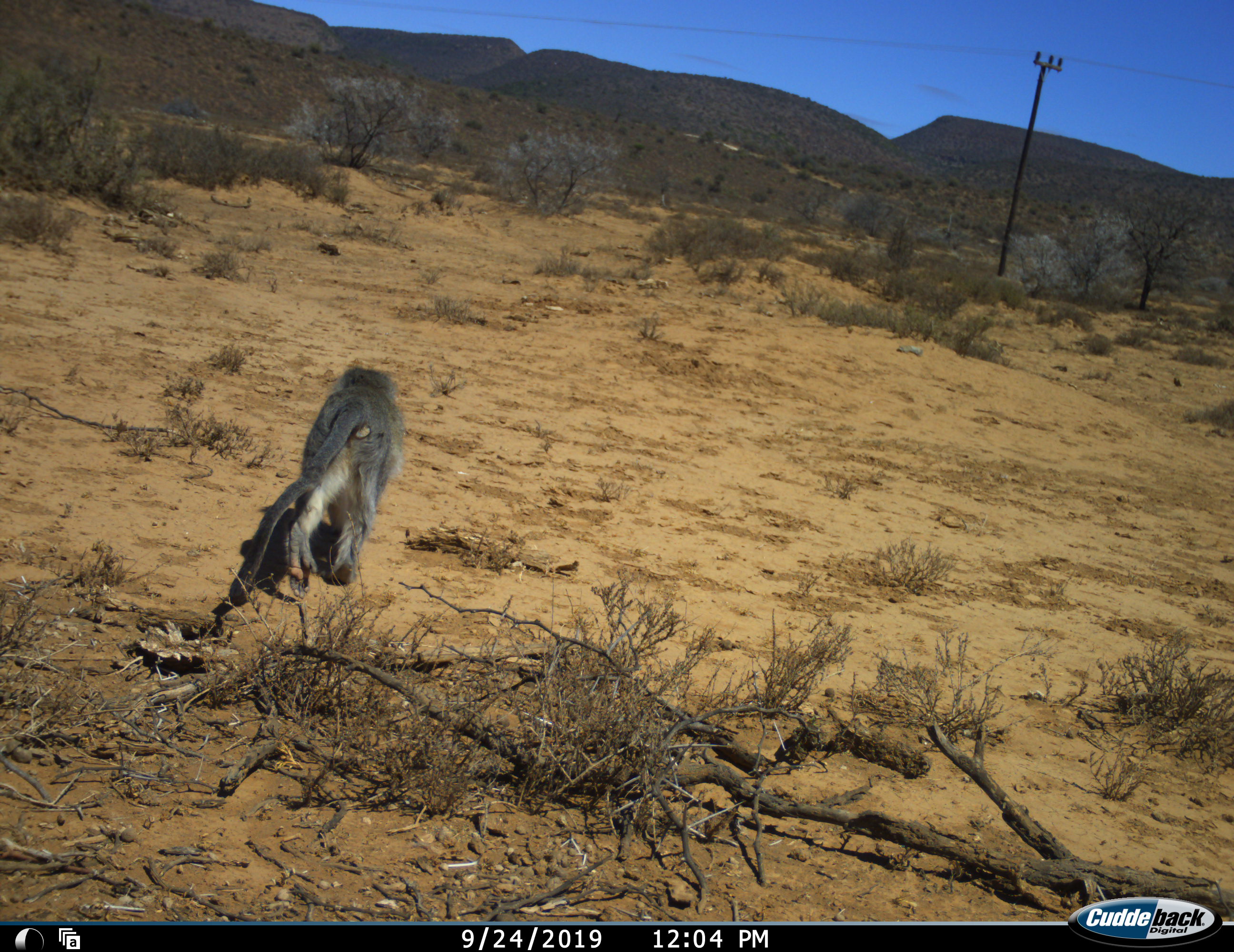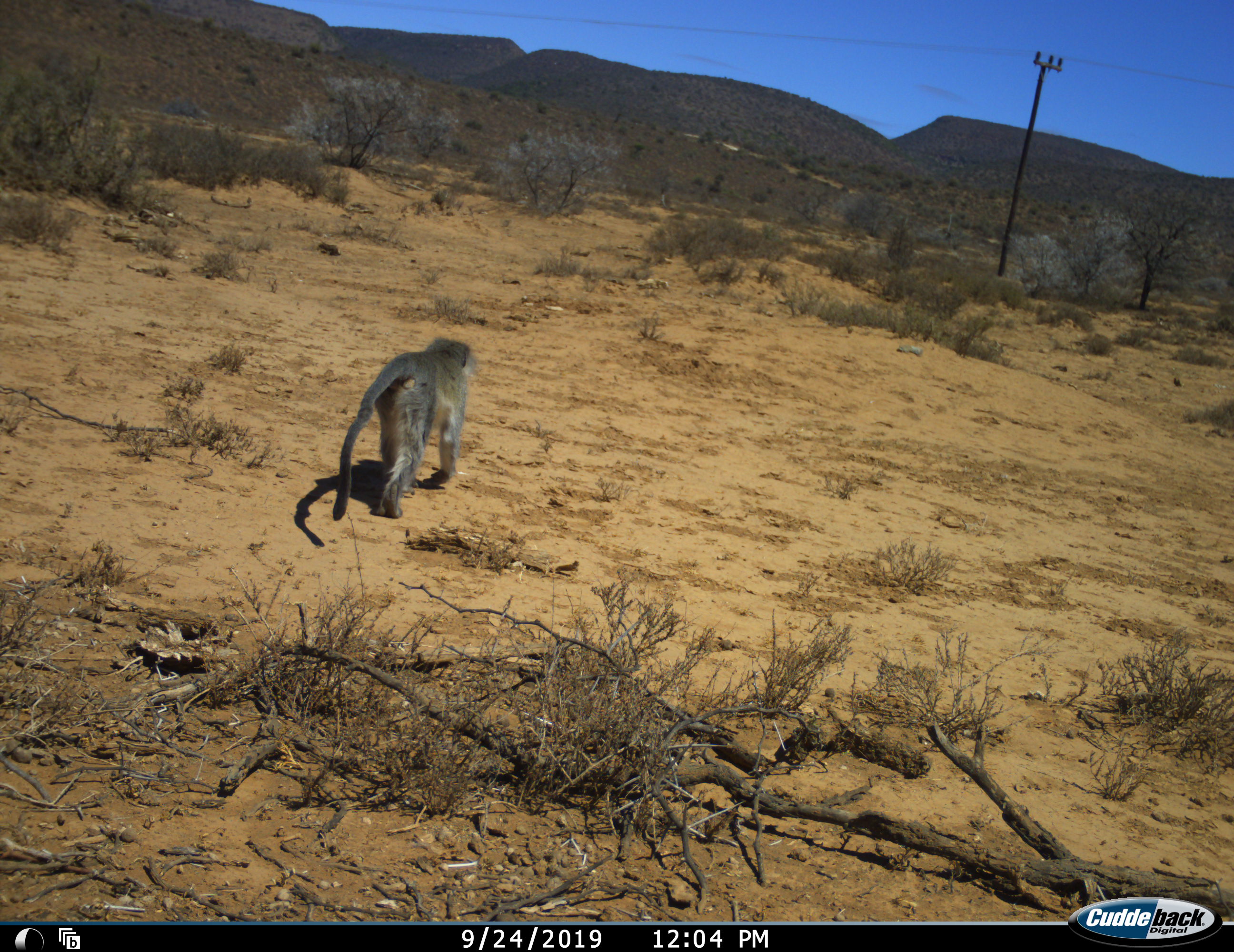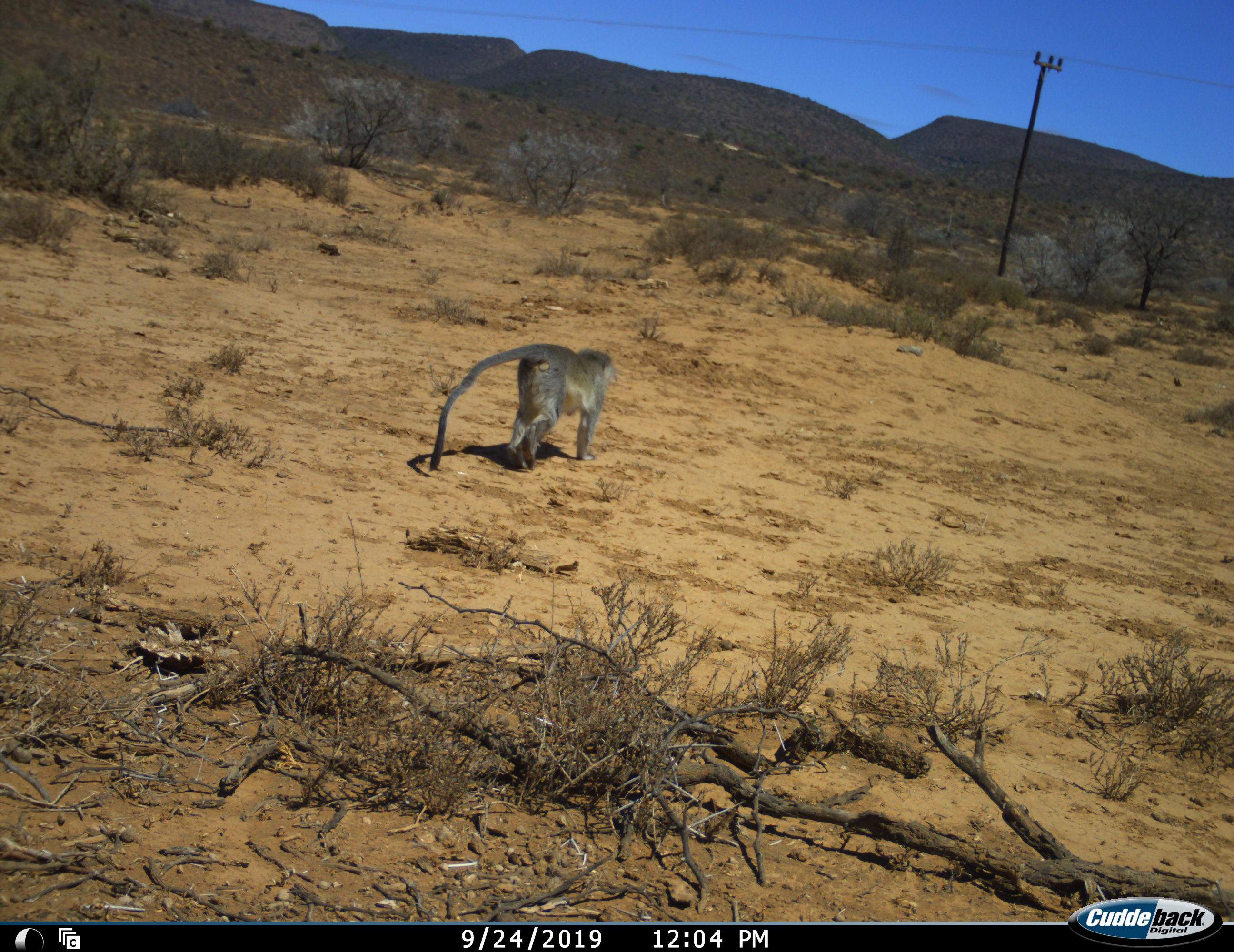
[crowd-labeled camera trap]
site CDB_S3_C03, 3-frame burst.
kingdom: Animalia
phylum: Chordata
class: Mammalia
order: Primates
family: Cercopithecidae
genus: Chlorocebus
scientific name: Chlorocebus pygerythrus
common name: vervet monkey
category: monkeyvervet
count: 1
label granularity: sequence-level